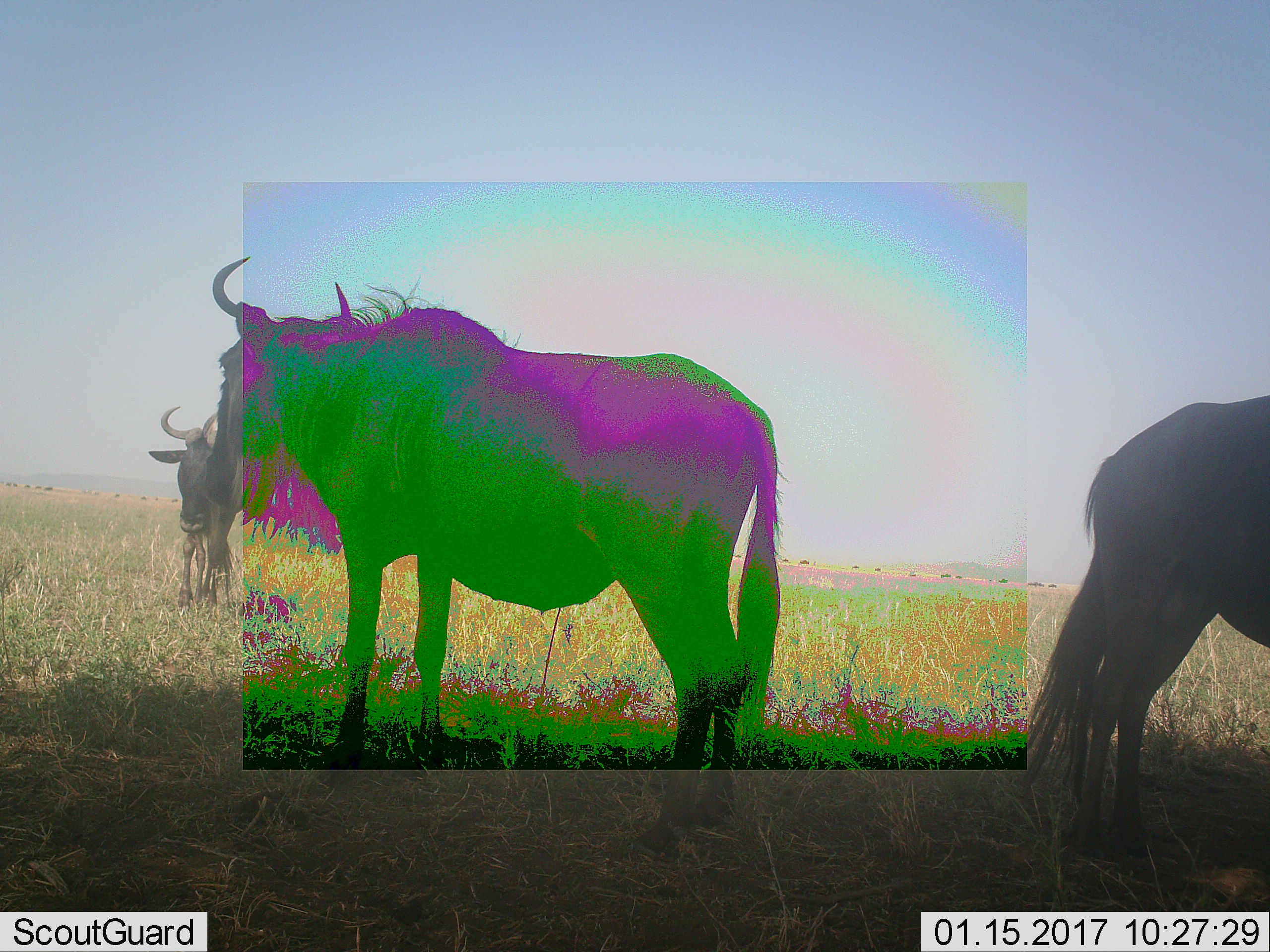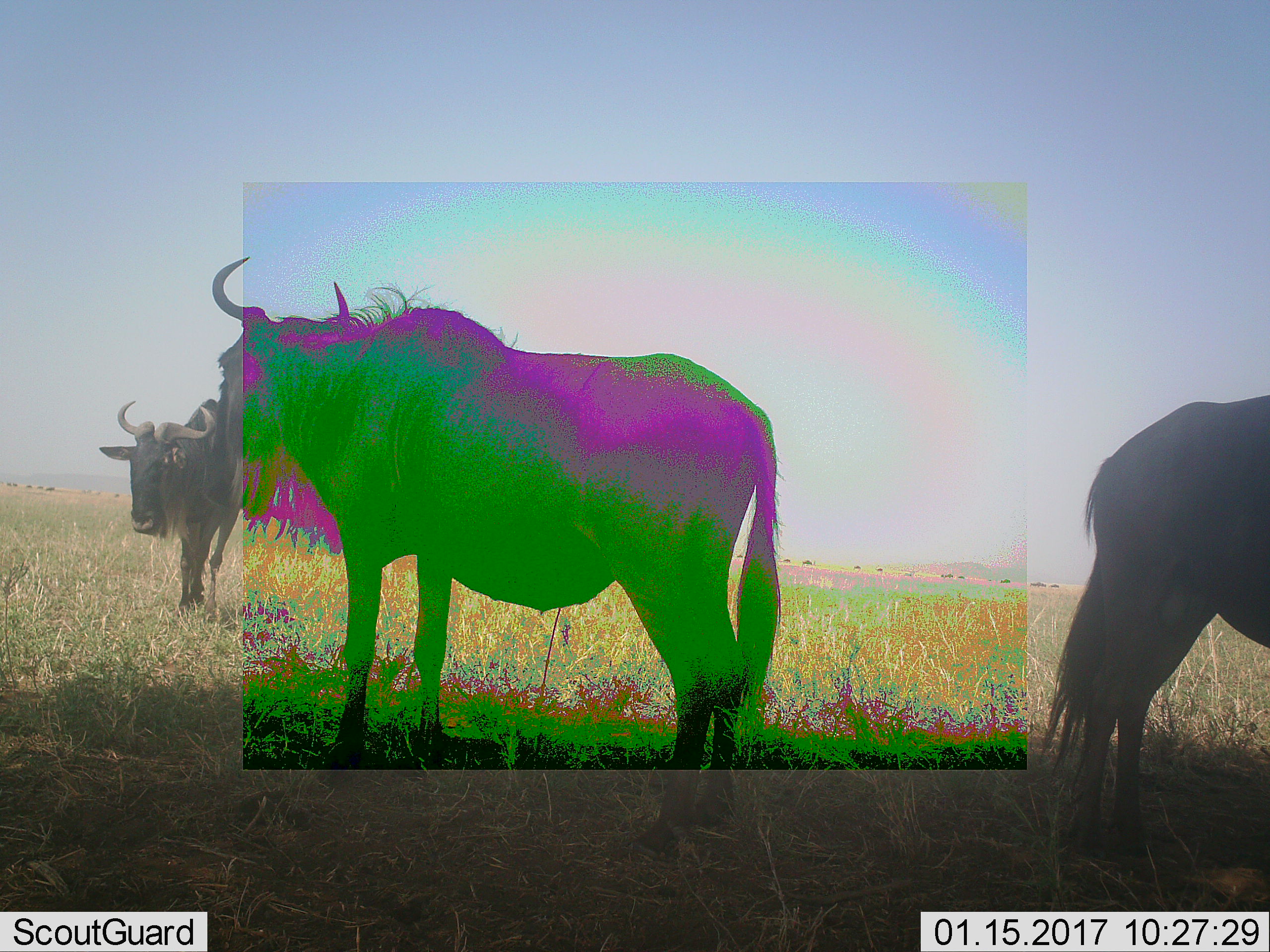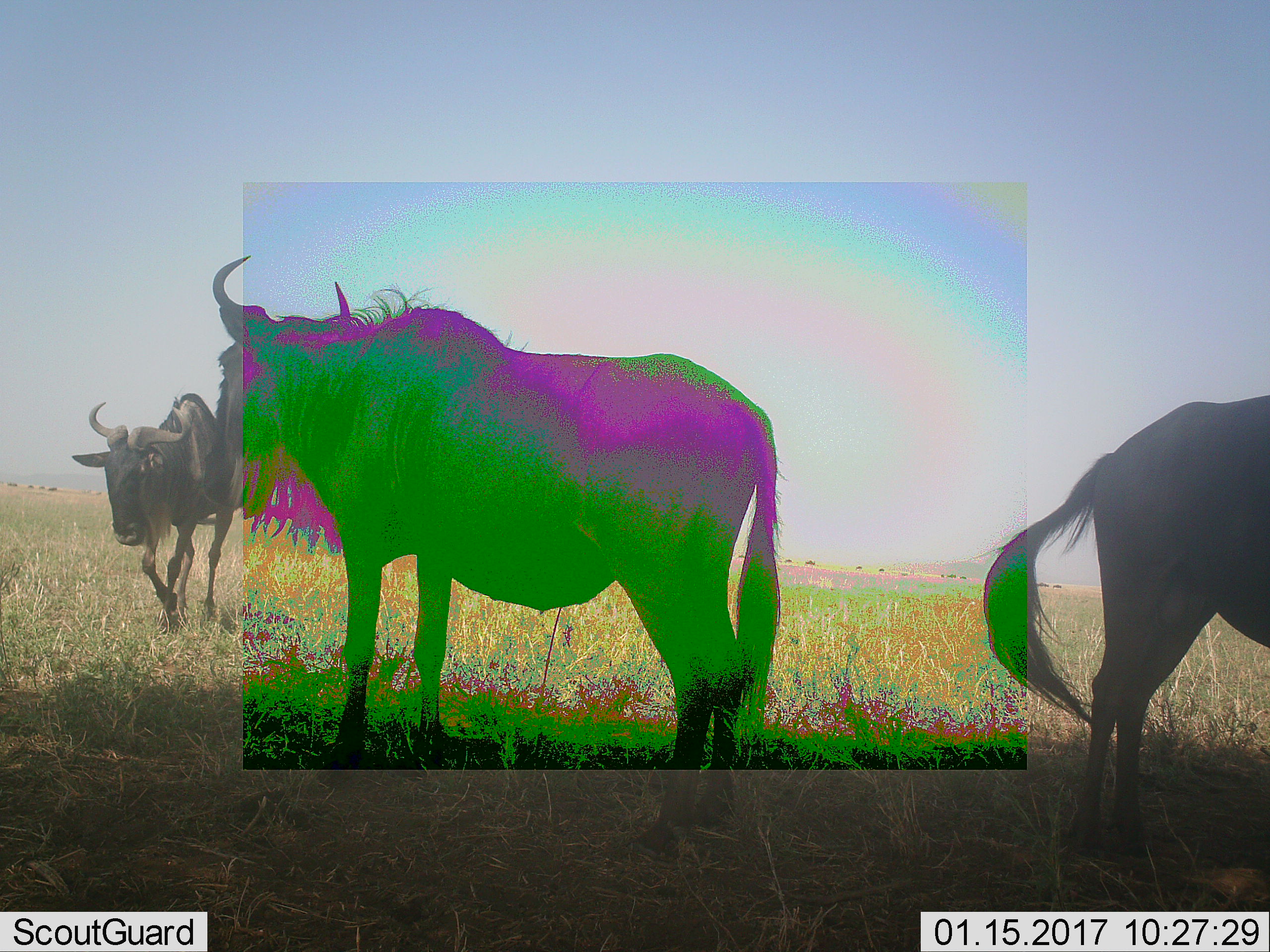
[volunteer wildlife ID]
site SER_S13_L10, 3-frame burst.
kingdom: Animalia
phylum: Chordata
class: Mammalia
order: Artiodactyla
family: Bovidae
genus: Connochaetes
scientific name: Connochaetes taurinus taurinus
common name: blue wildebeest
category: wildebeestblue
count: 3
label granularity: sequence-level